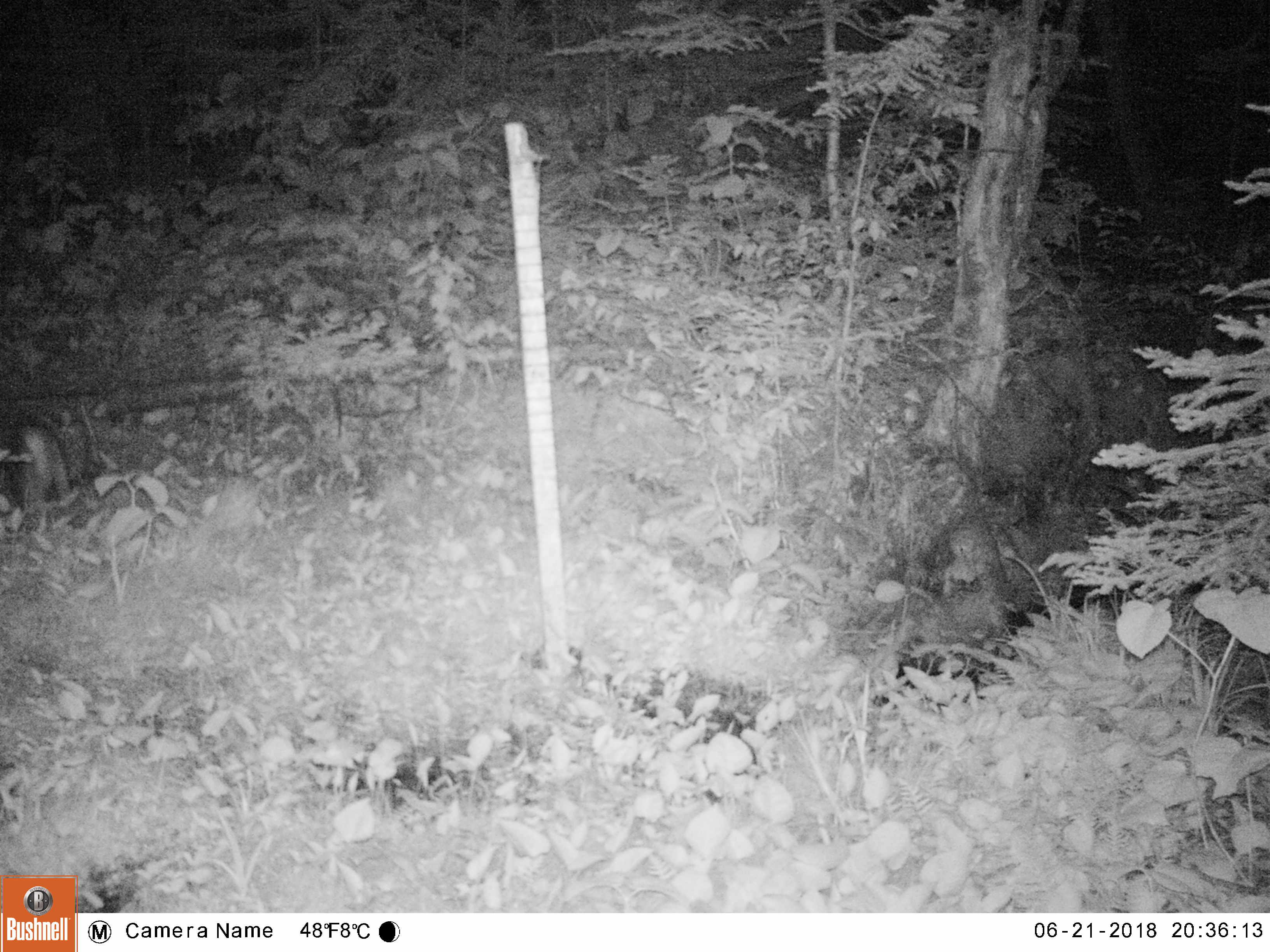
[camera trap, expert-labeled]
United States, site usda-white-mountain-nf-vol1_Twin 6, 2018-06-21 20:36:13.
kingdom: Animalia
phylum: Chordata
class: Mammalia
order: Lagomorpha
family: Leporidae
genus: Lepus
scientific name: Lepus americanus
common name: snowshoe hare